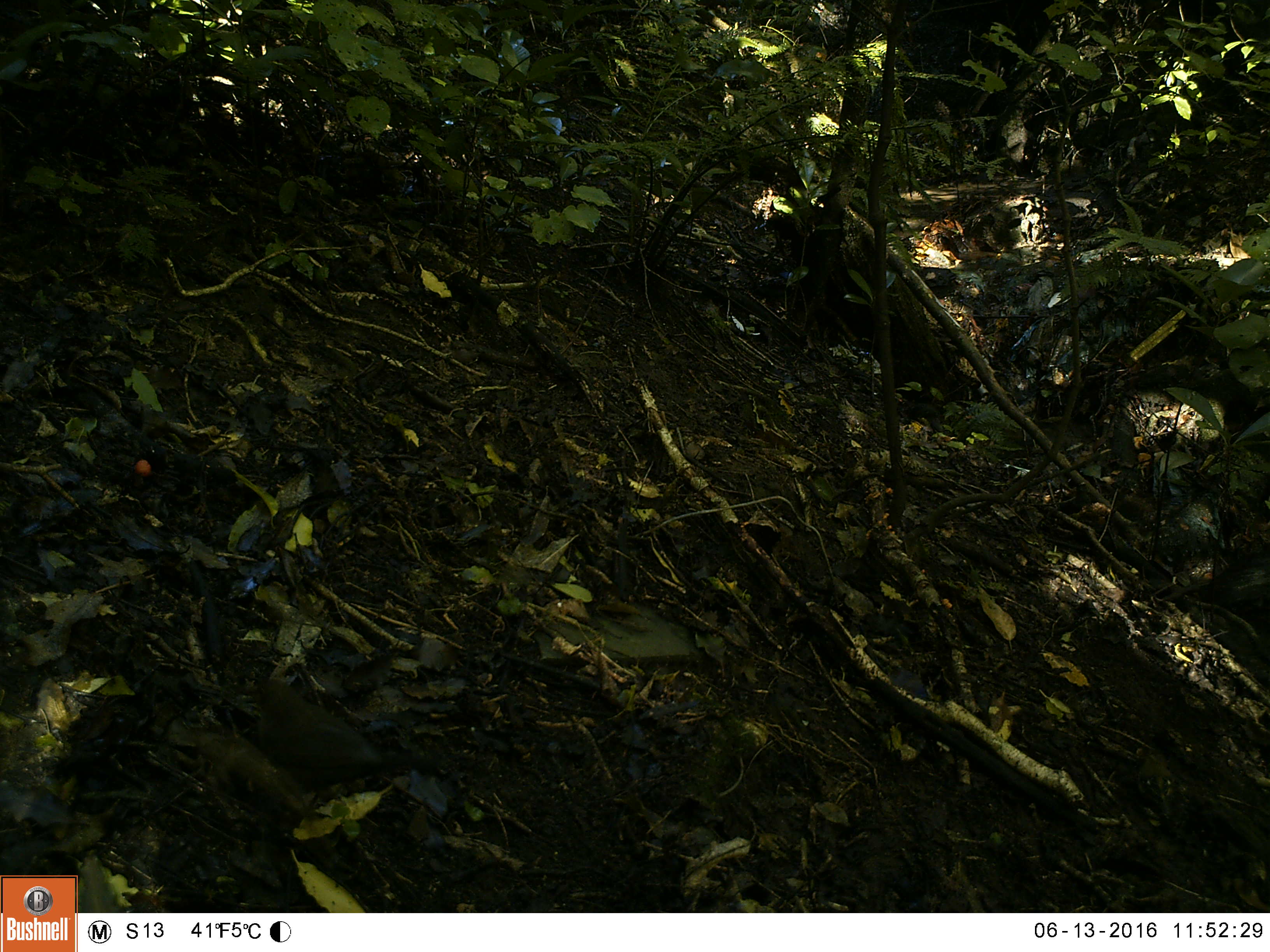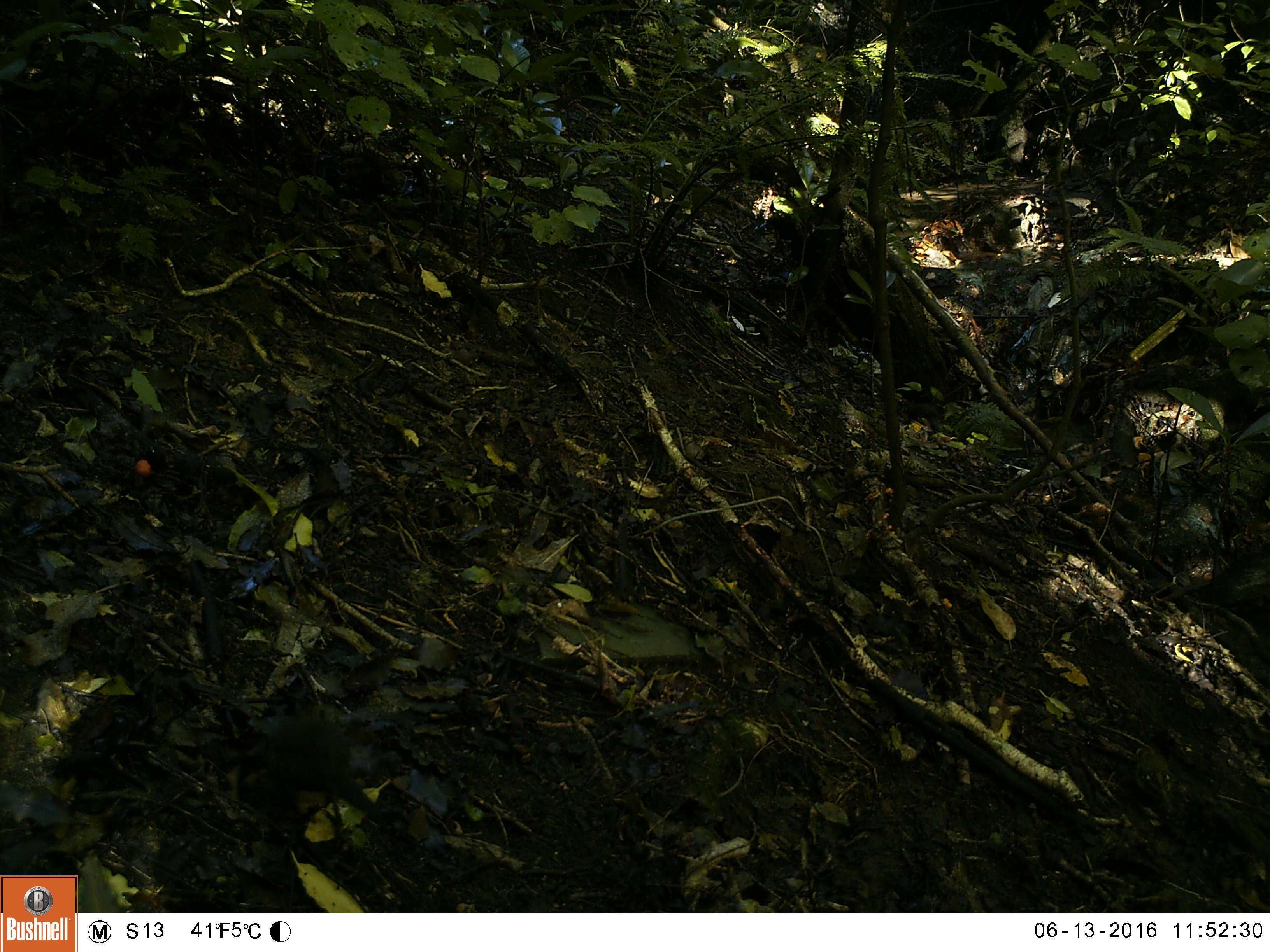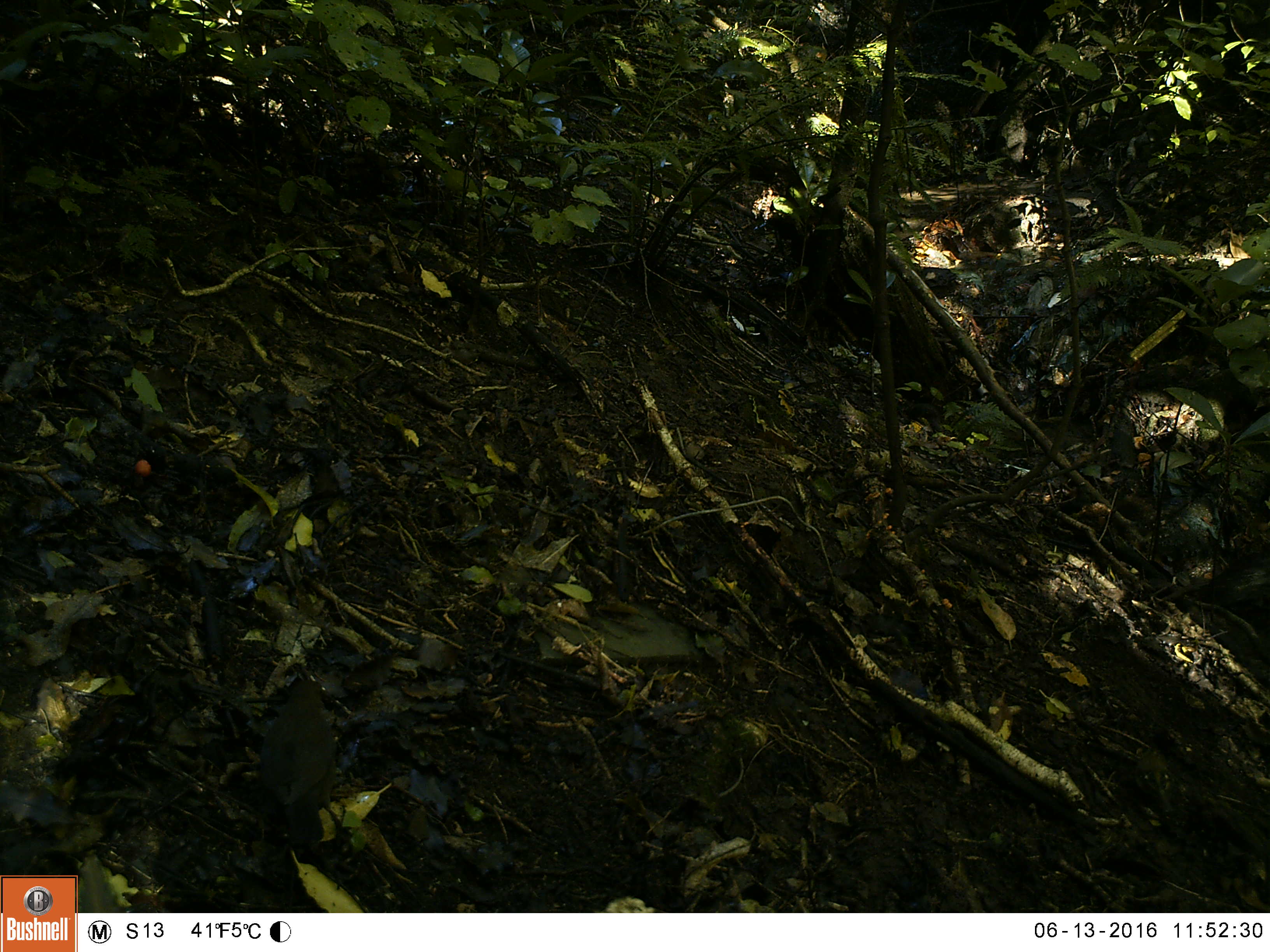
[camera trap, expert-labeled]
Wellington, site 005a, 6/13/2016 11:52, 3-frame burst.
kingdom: Animalia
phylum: Chordata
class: Aves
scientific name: Aves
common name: bird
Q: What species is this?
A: Bird (Aves).